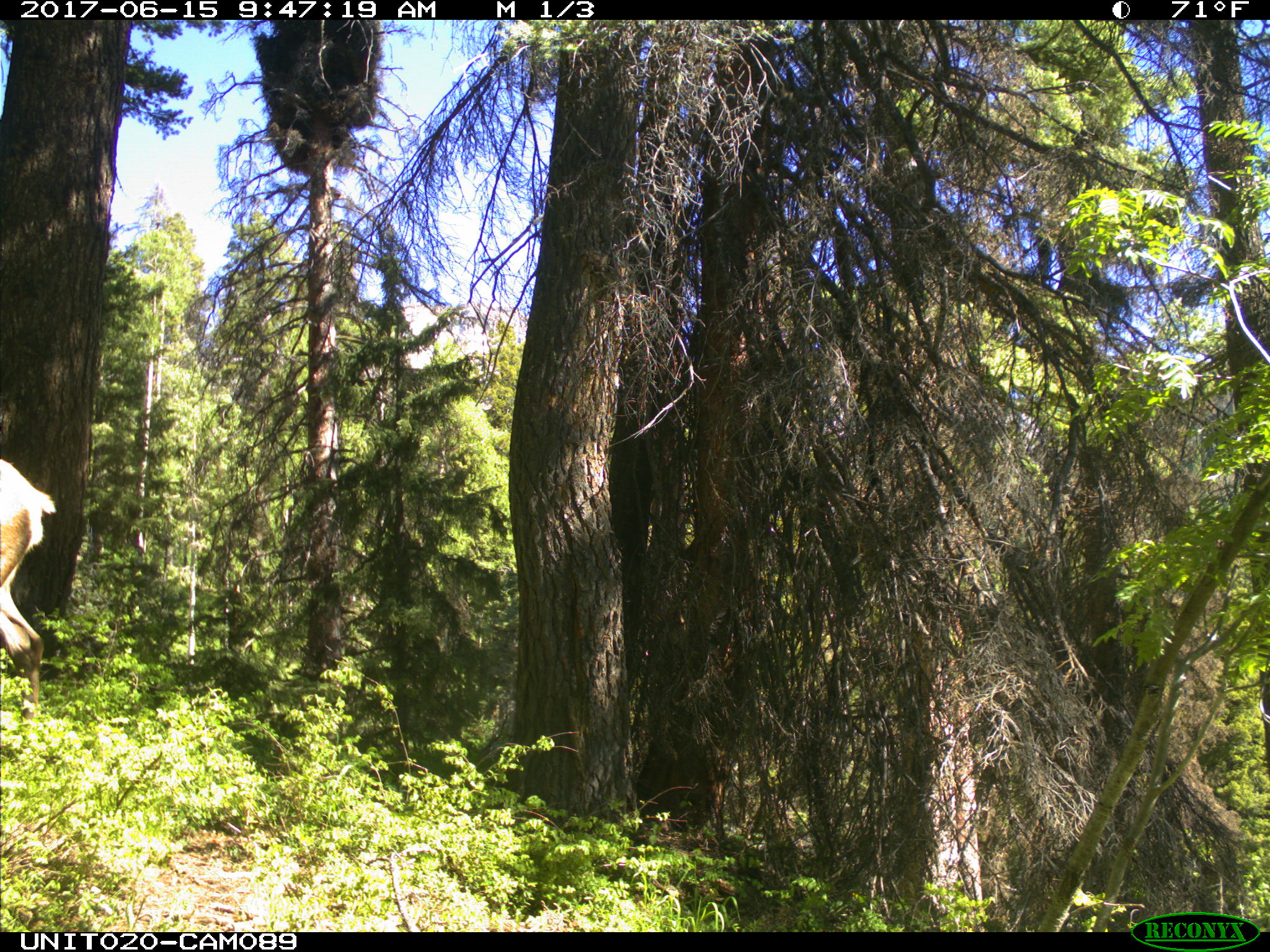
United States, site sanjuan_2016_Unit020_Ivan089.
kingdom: Animalia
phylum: Chordata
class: Mammalia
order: Artiodactyla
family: Cervidae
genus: Cervus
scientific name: Cervus elaphus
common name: red deer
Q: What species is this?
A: Cervus elaphus (red deer).